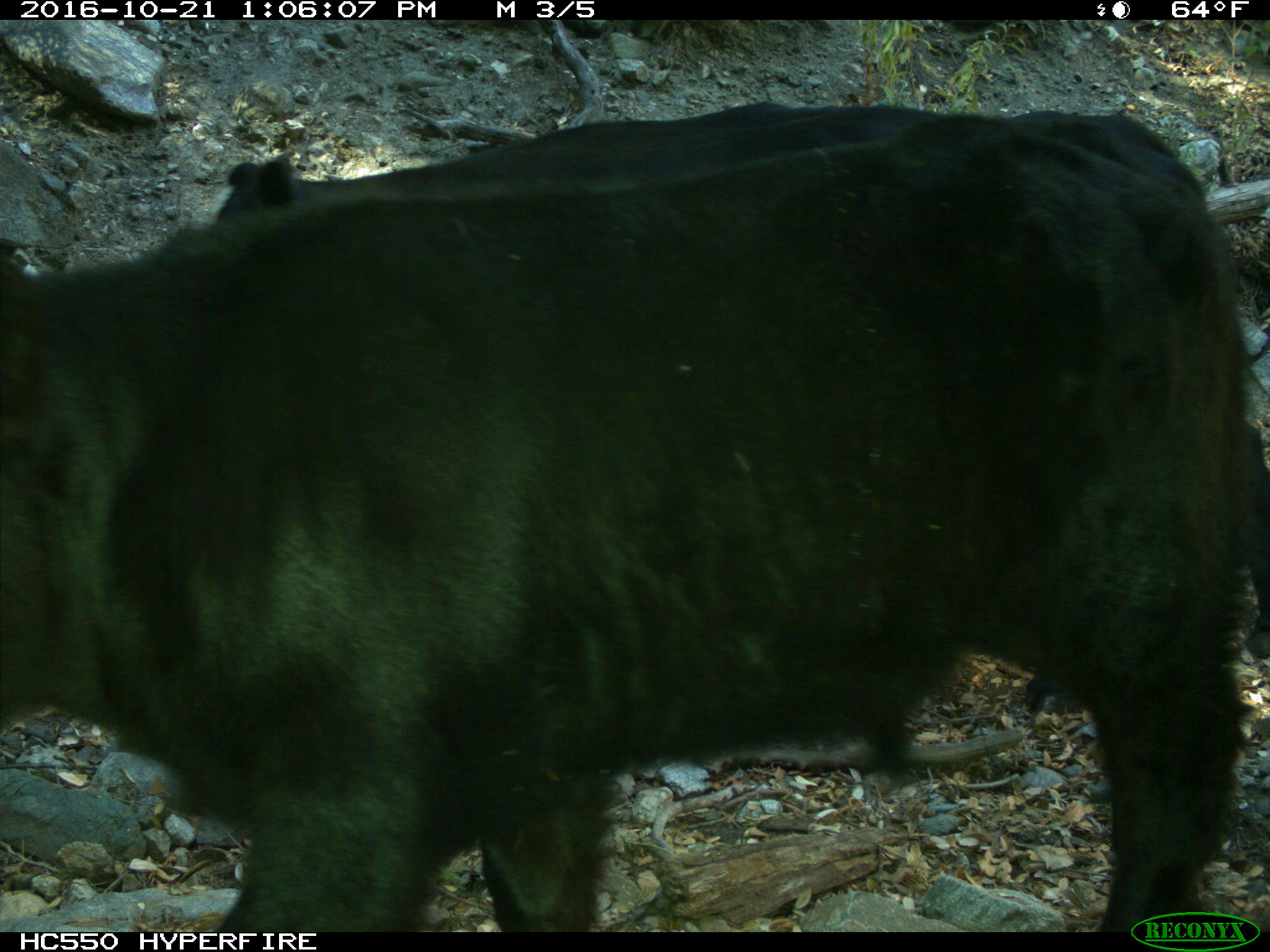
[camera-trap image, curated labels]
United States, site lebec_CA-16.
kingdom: Animalia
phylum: Chordata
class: Mammalia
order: Artiodactyla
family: Bovidae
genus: Bos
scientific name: Bos taurus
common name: domestic cow